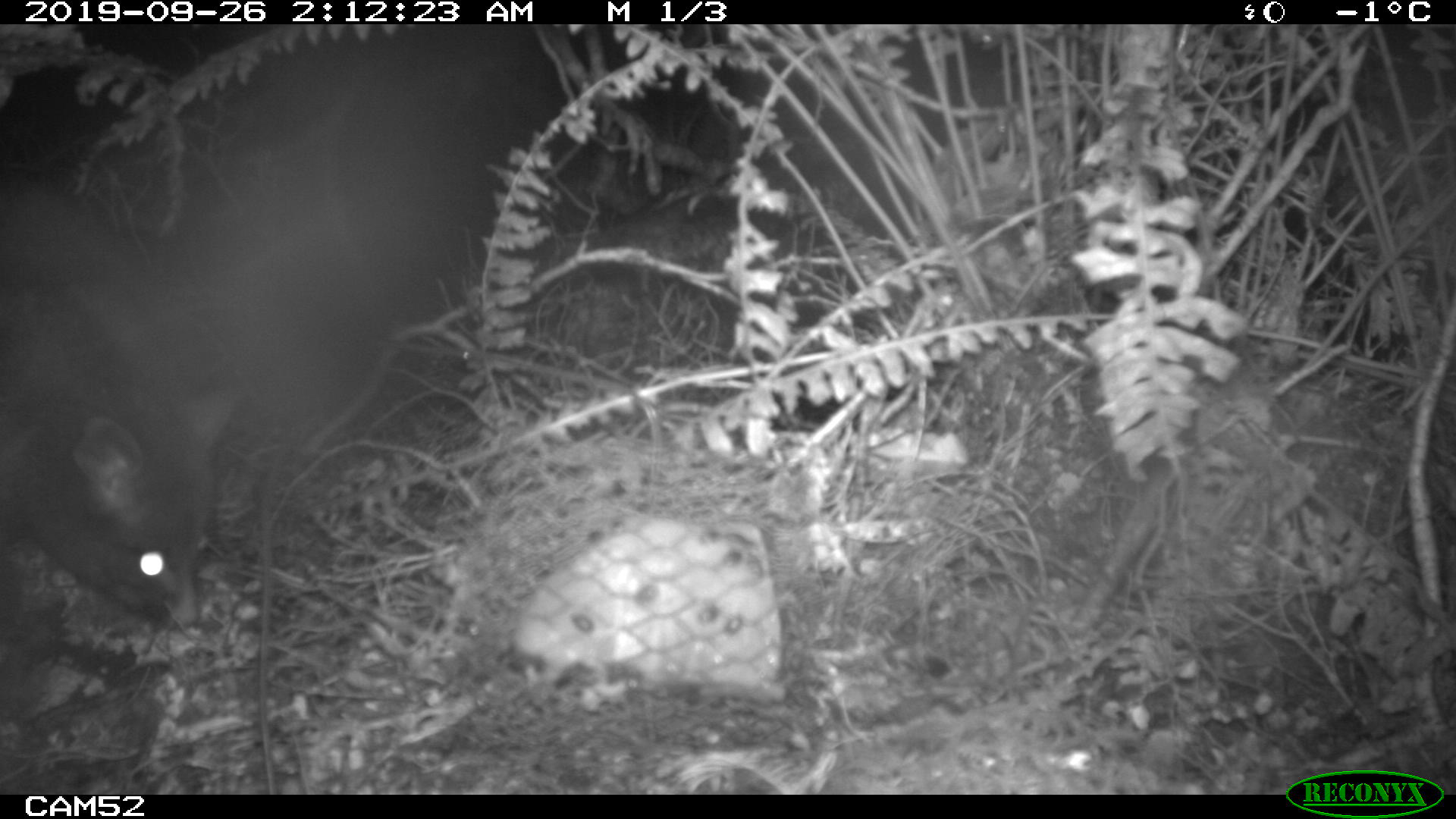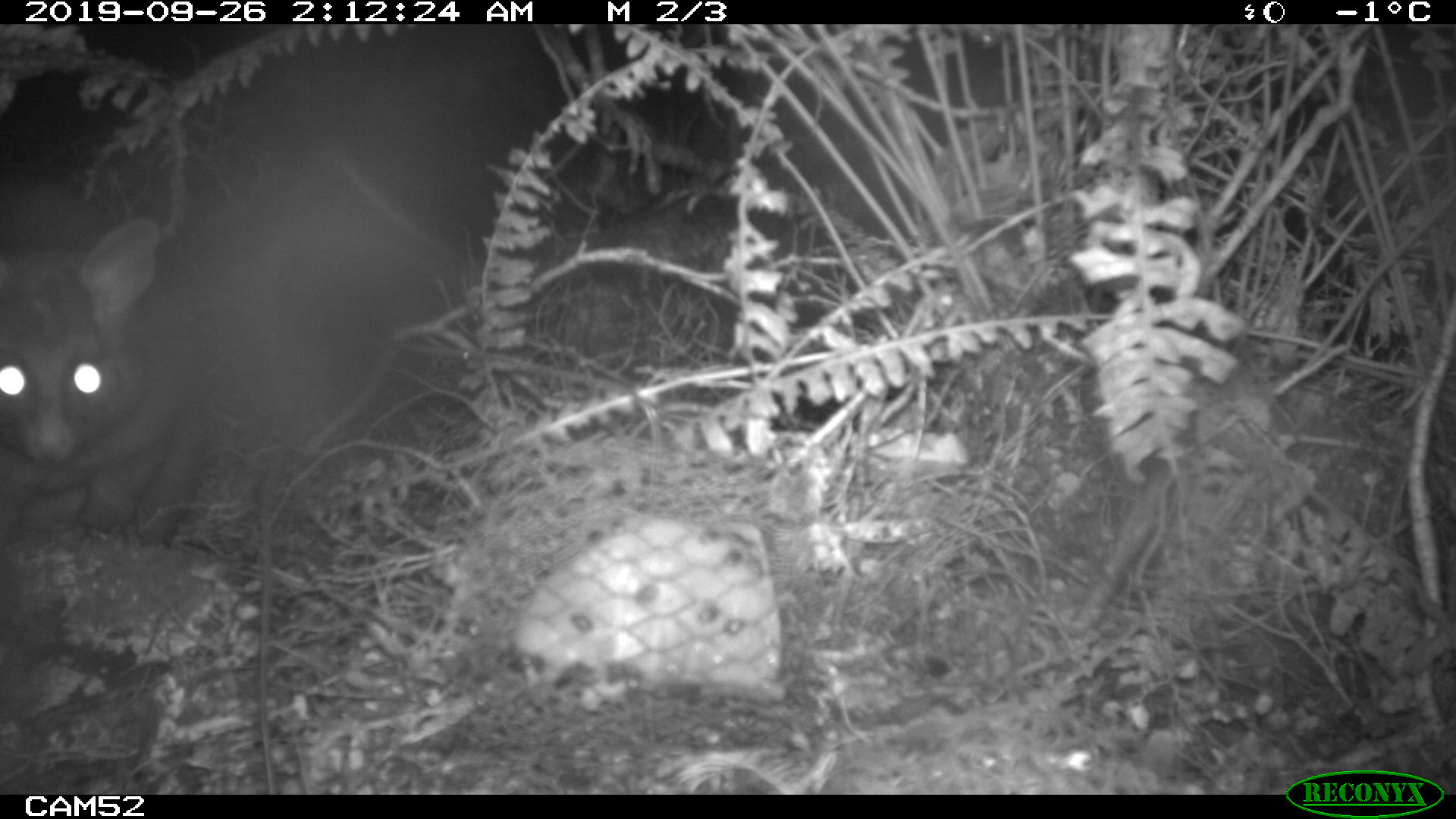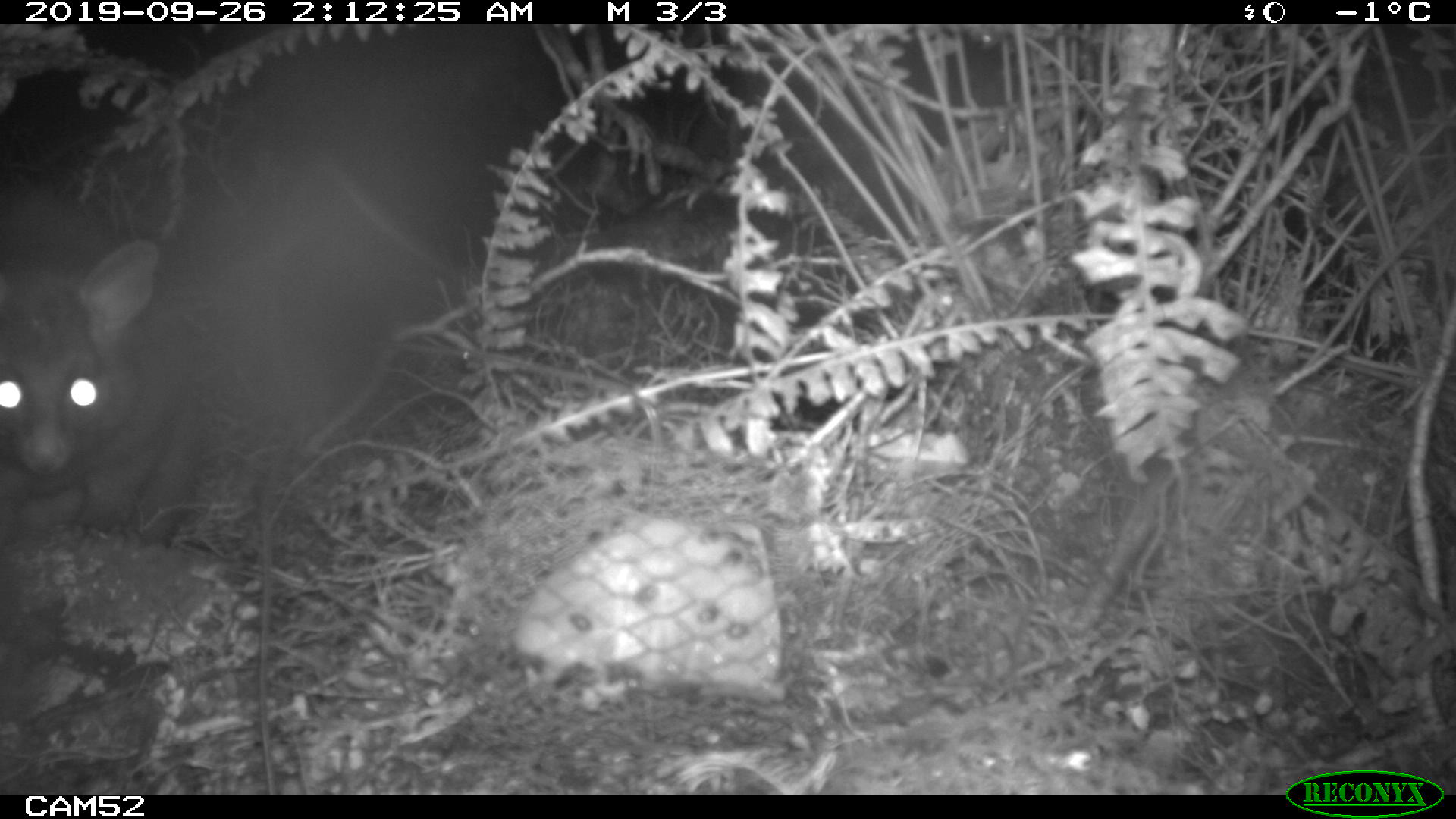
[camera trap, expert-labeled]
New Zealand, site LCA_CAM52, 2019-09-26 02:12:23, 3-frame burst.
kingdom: Animalia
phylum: Chordata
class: Mammalia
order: Diprotodontia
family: Phalangeridae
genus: Trichosurus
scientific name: Trichosurus vulpecula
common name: common brushtail possum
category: possum